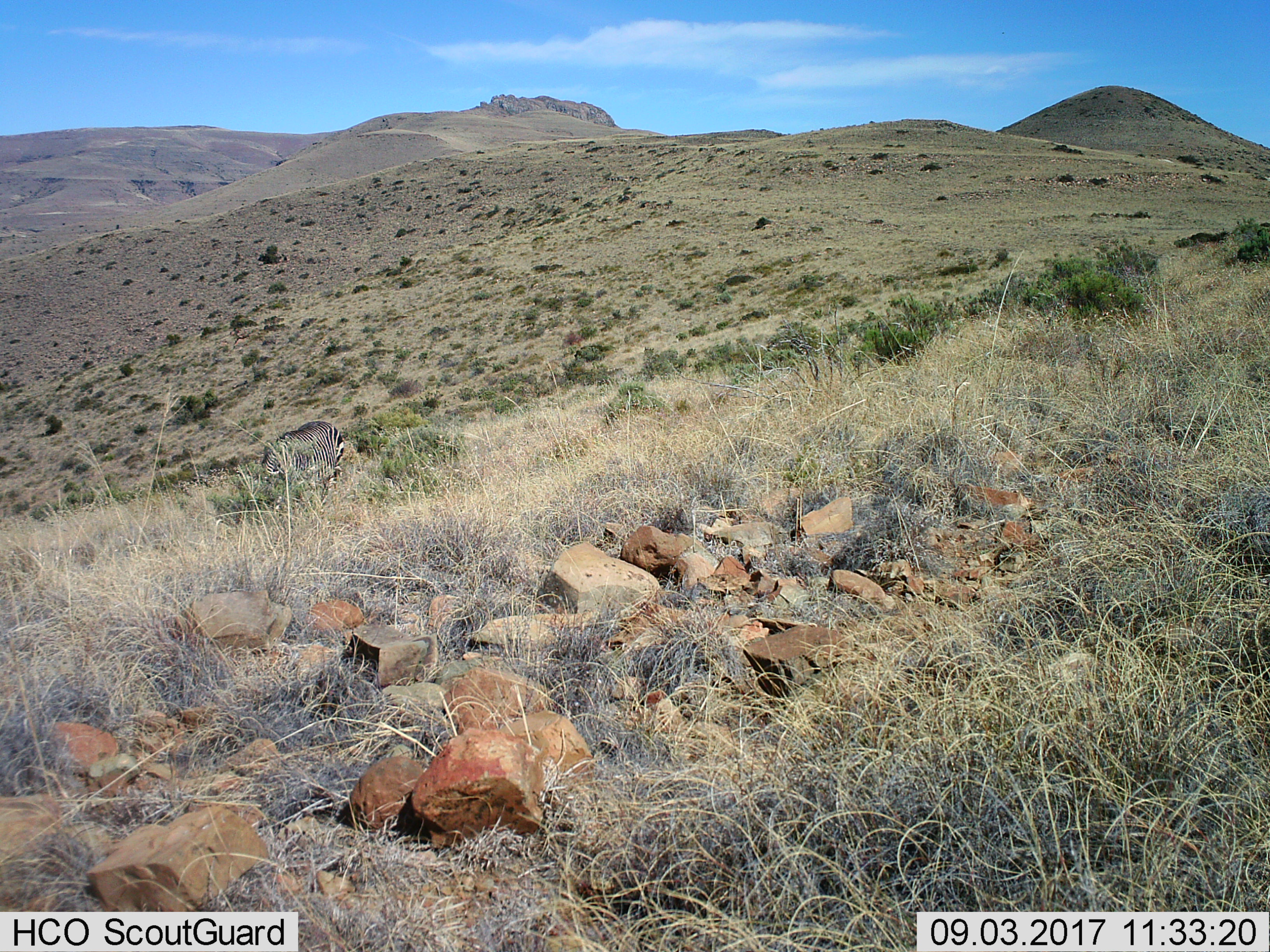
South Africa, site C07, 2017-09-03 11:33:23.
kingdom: Animalia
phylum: Chordata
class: Mammalia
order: Perissodactyla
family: Equidae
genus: Equus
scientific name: Equus zebra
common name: mountain zebra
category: zebramountain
Zebramountain (mountain zebra) (Equus zebra), count 1. Behavior (volunteer vote fractions): standing 43%, resting 0%, moving 29%, interacting 0%. Young present (vote fraction): 0%. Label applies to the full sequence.